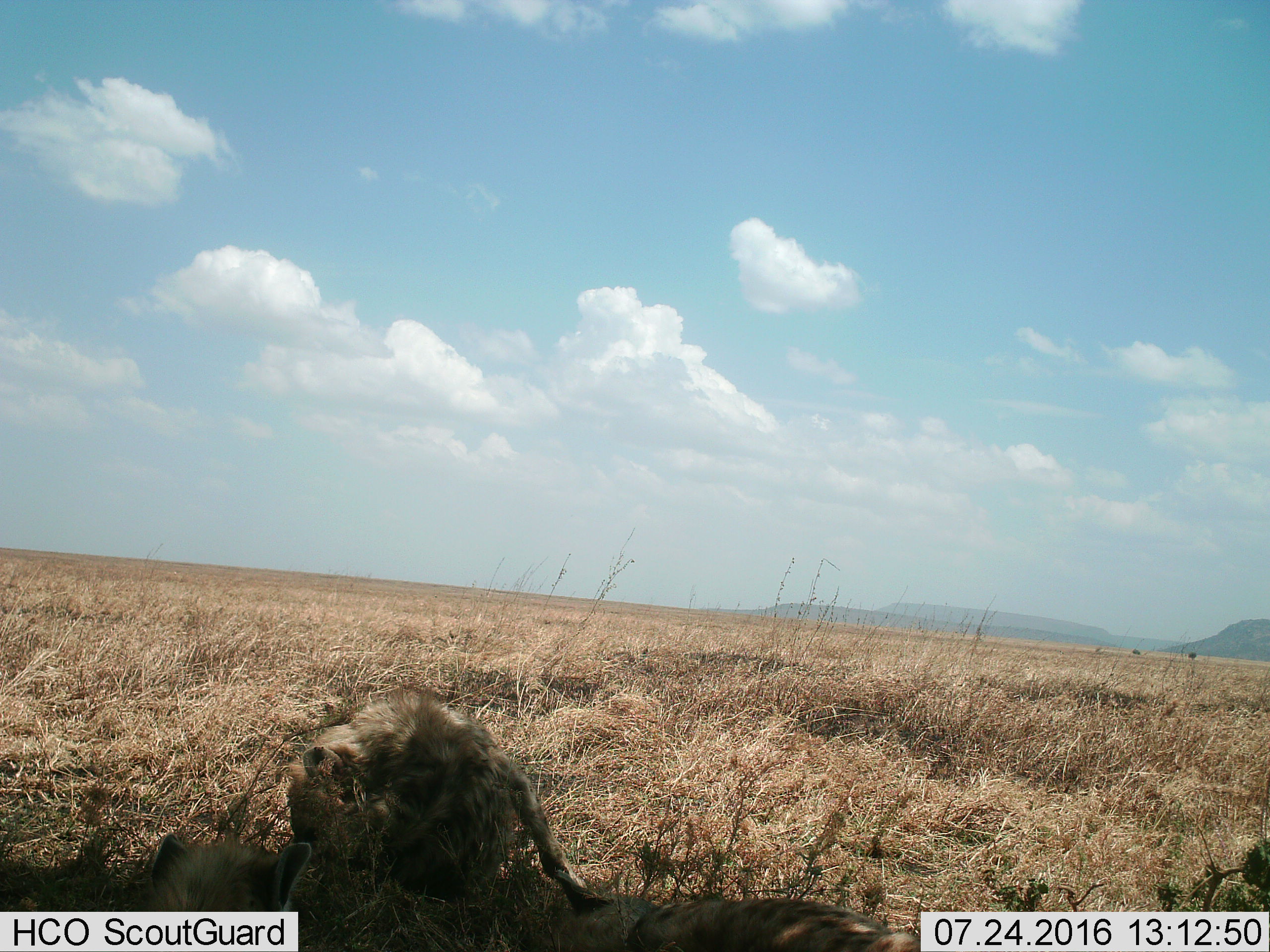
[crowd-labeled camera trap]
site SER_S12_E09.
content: unidentified animal